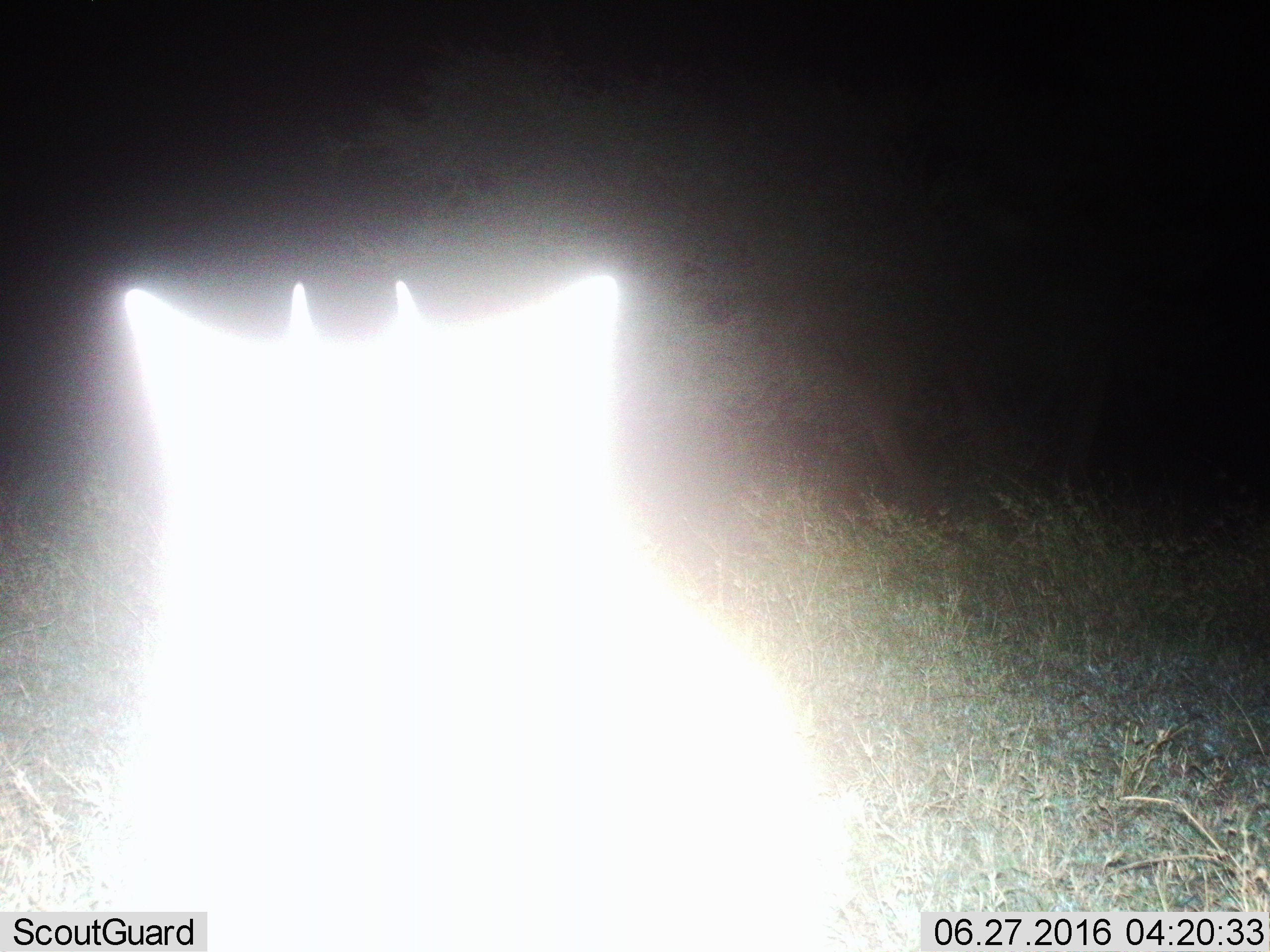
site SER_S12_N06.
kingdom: Animalia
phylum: Chordata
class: Mammalia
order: Artiodactyla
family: Bovidae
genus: Madoqua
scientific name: Madoqua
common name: dik-dik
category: dikdik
Dikdik (dik-dik) (Madoqua), count 1. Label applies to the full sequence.